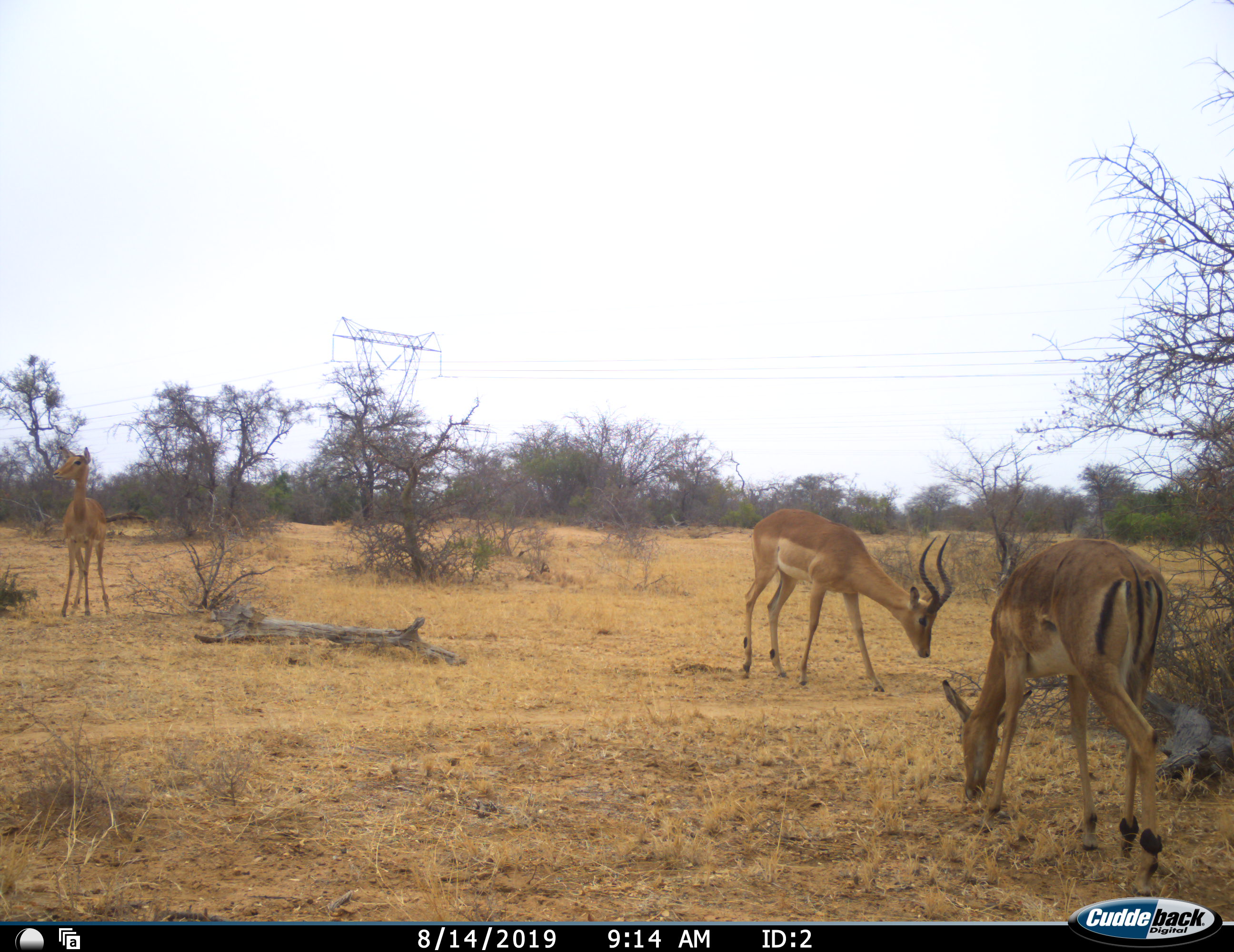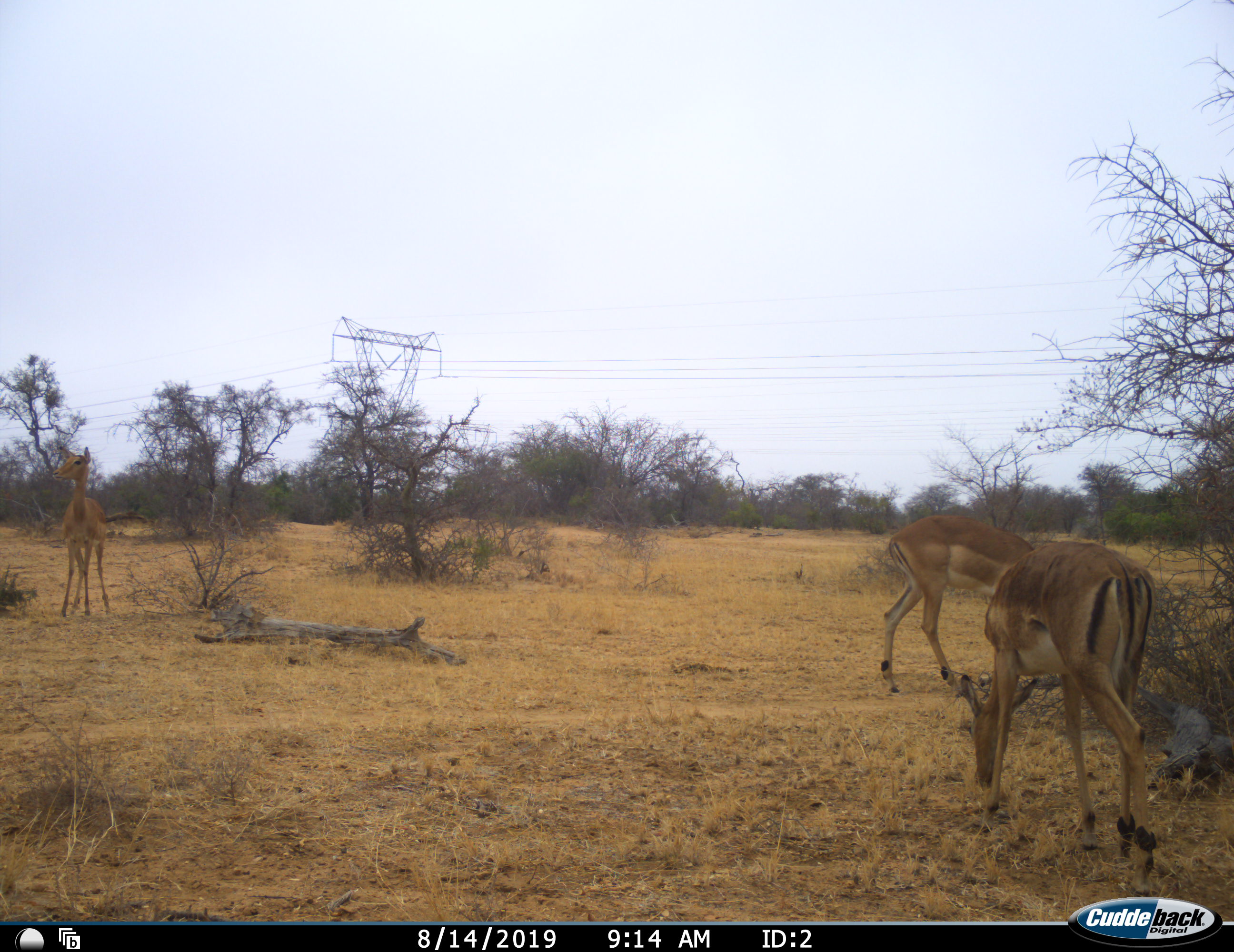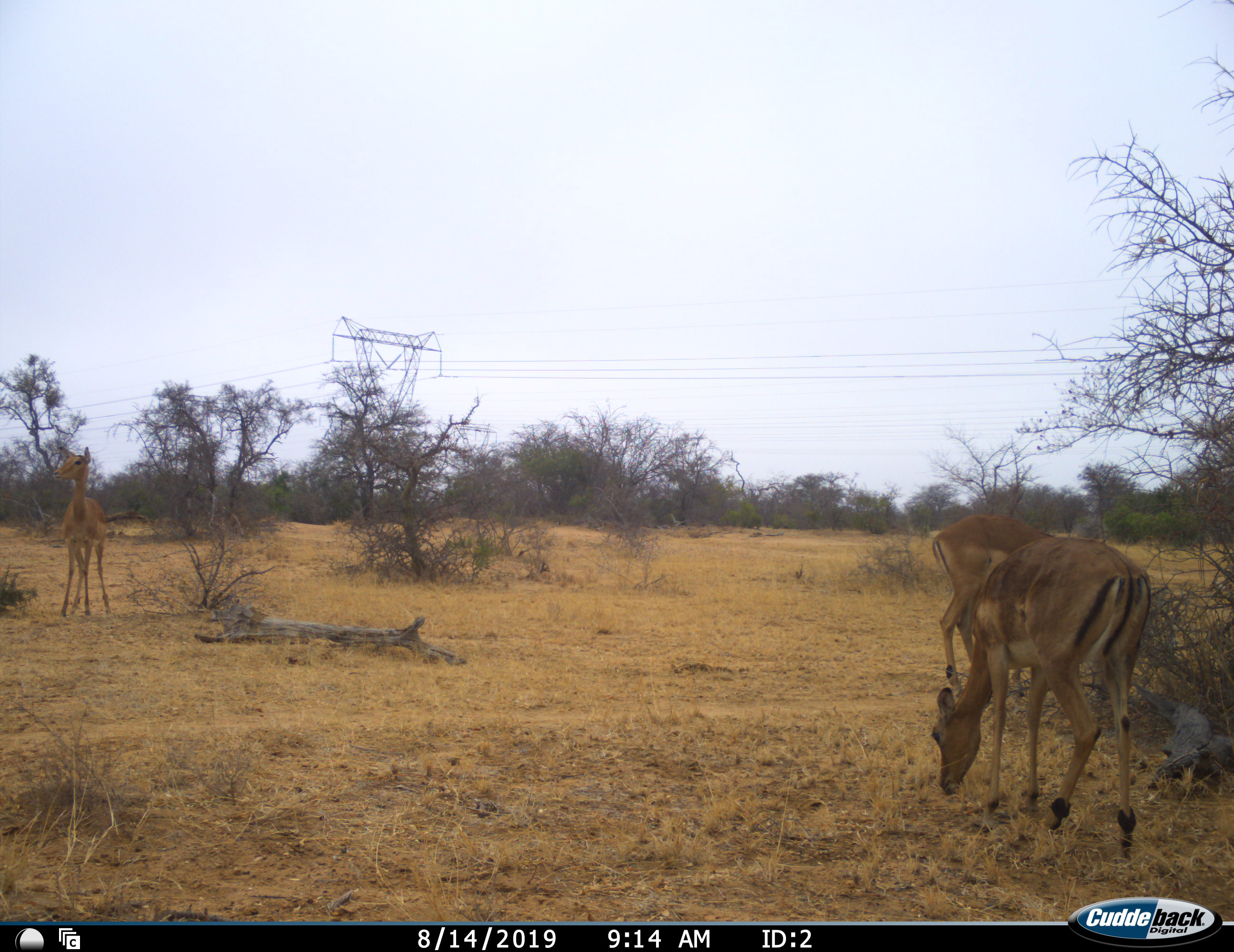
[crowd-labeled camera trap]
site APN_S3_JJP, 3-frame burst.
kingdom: Animalia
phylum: Chordata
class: Mammalia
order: Artiodactyla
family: Bovidae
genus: Aepyceros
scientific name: Aepyceros melampus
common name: impala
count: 3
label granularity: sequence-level